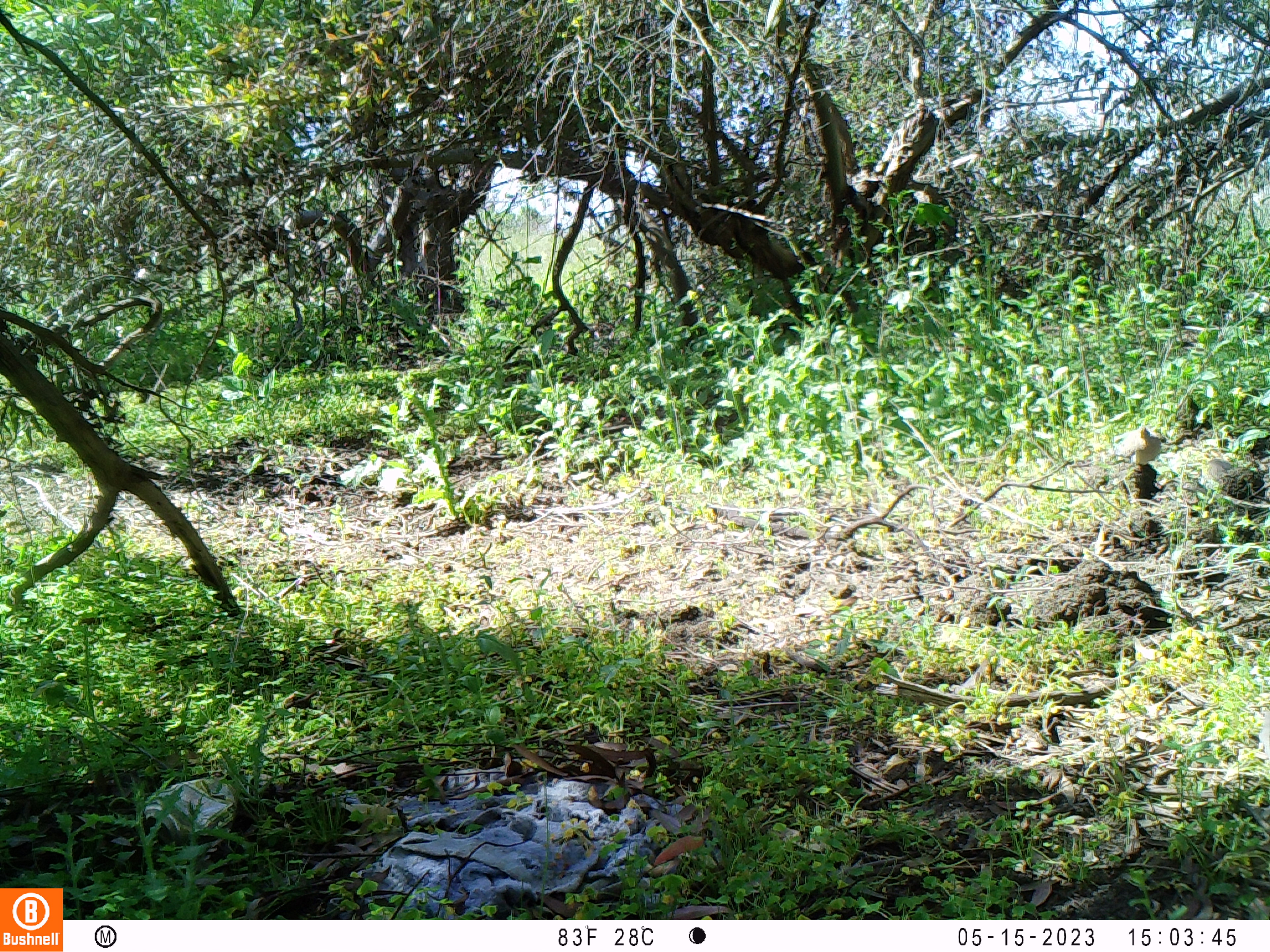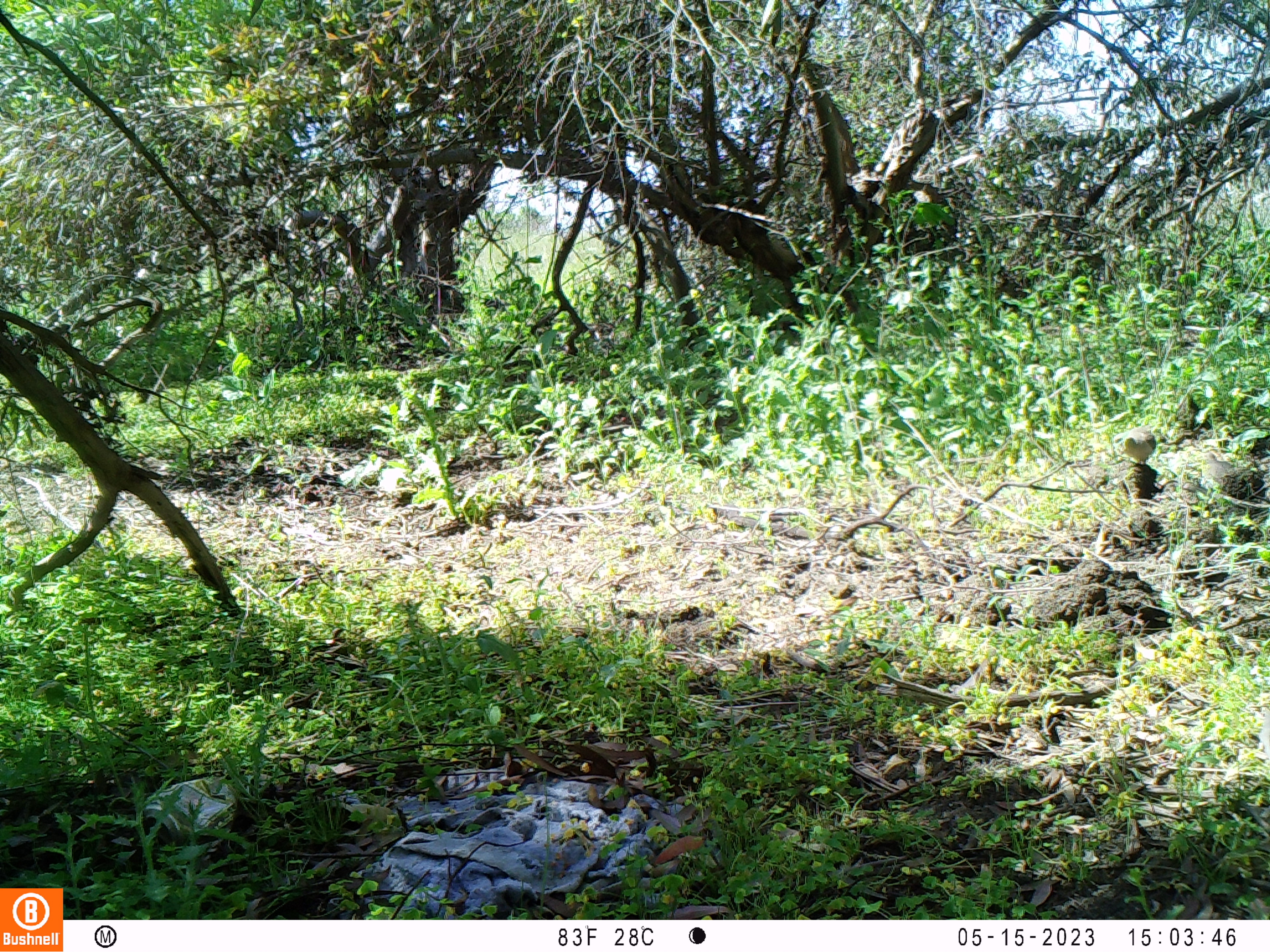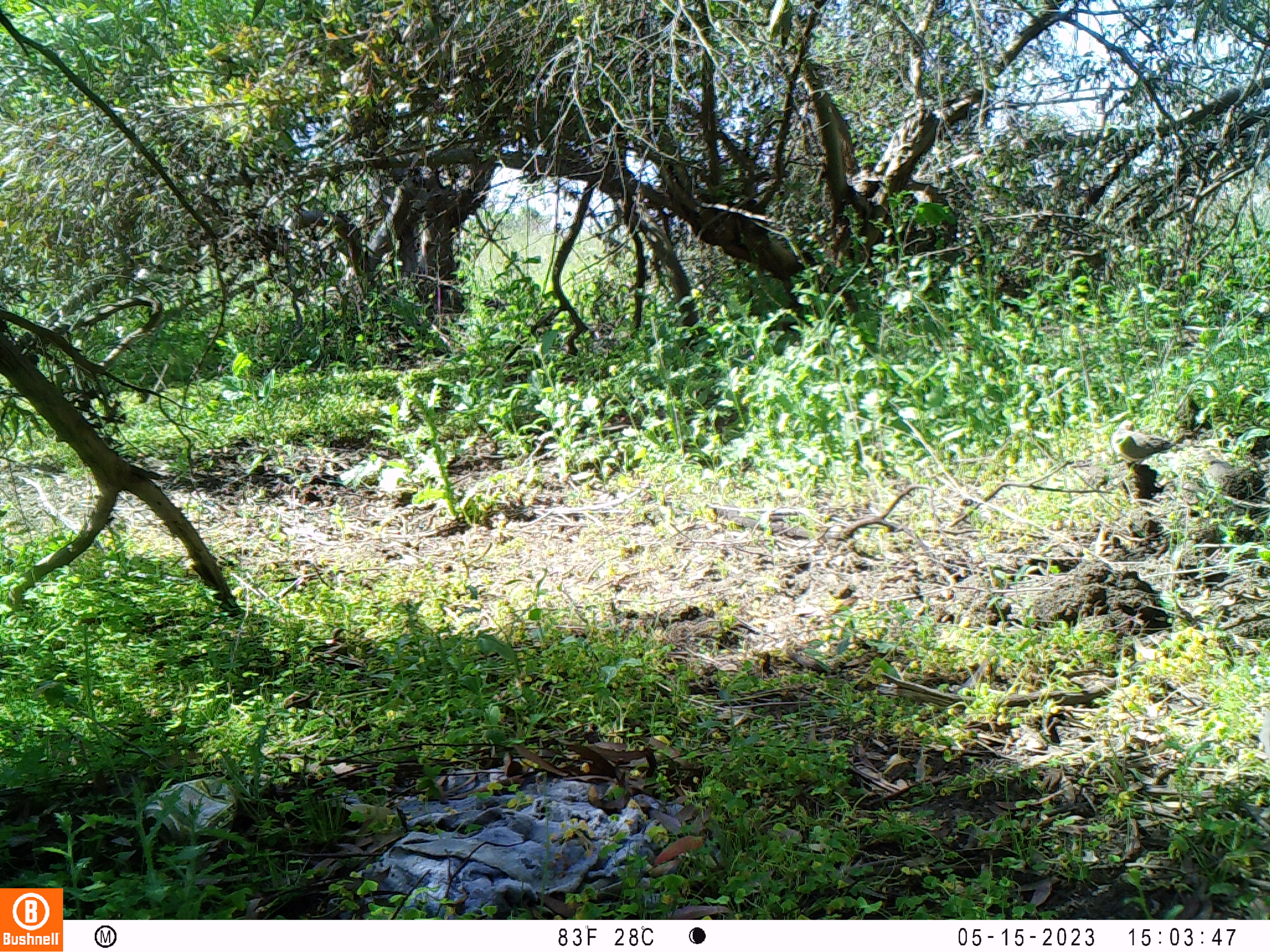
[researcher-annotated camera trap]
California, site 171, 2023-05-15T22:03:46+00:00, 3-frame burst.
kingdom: Animalia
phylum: Chordata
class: Aves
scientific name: Aves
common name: bird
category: unknown bird